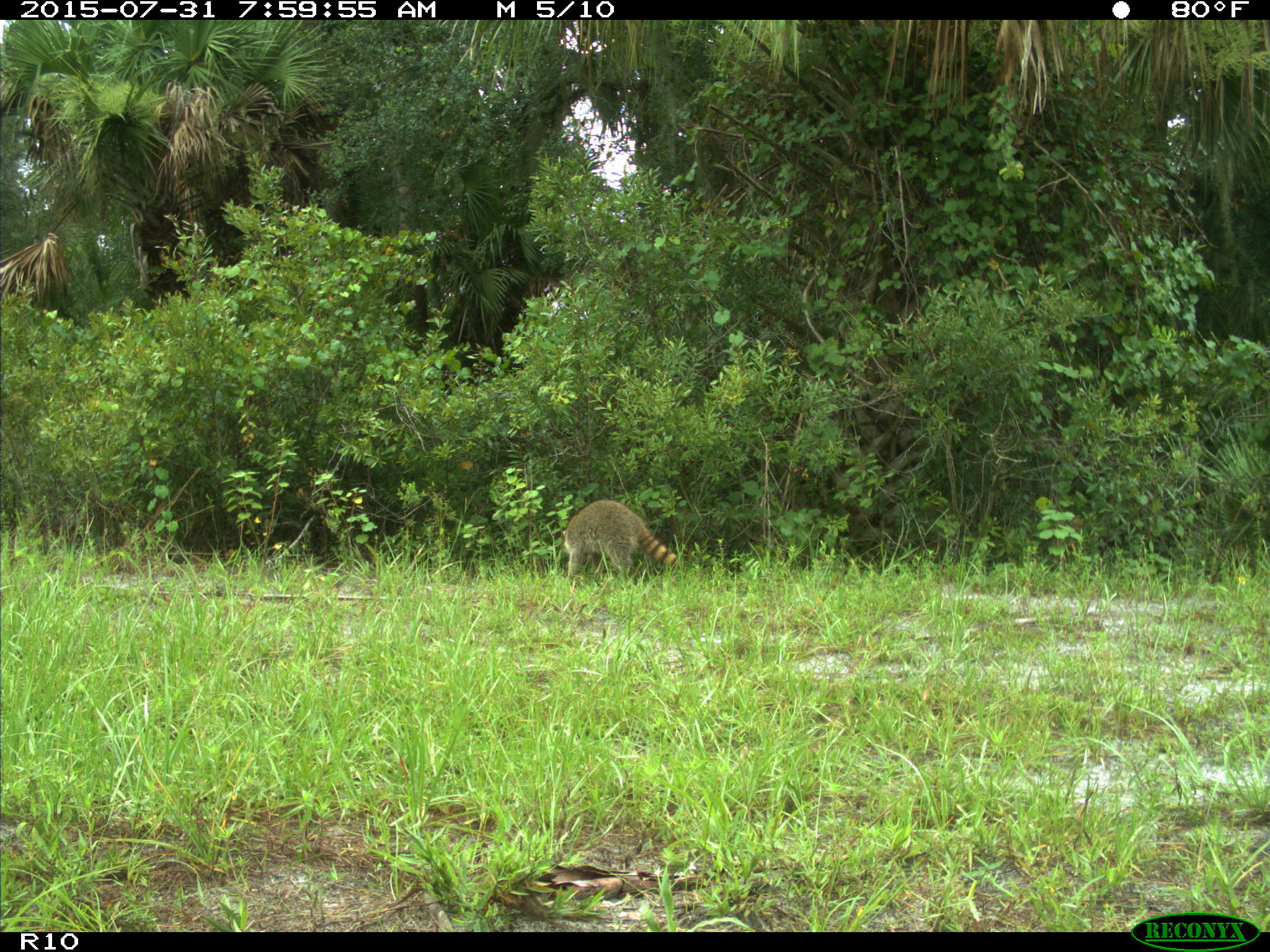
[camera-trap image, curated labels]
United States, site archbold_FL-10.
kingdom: Animalia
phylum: Chordata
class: Mammalia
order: Carnivora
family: Procyonidae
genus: Procyon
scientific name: Procyon lotor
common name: common raccoon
Procyon lotor (common raccoon).